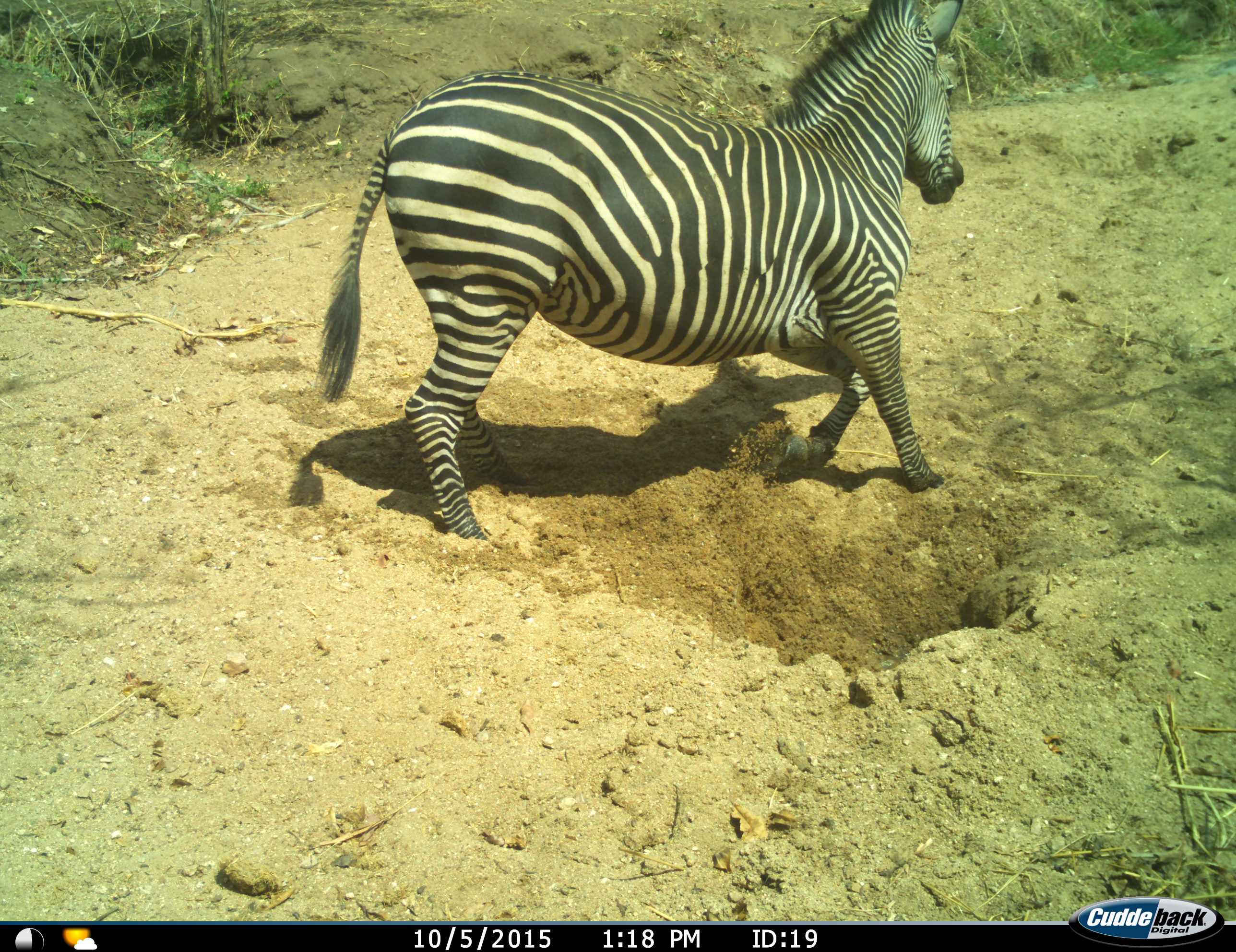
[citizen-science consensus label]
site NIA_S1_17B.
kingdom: Animalia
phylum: Chordata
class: Mammalia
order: Perissodactyla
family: Equidae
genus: Equus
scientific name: Equus quagga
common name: plains zebra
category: zebraplains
Zebraplains (plains zebra) (Equus quagga), count 1. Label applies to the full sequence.